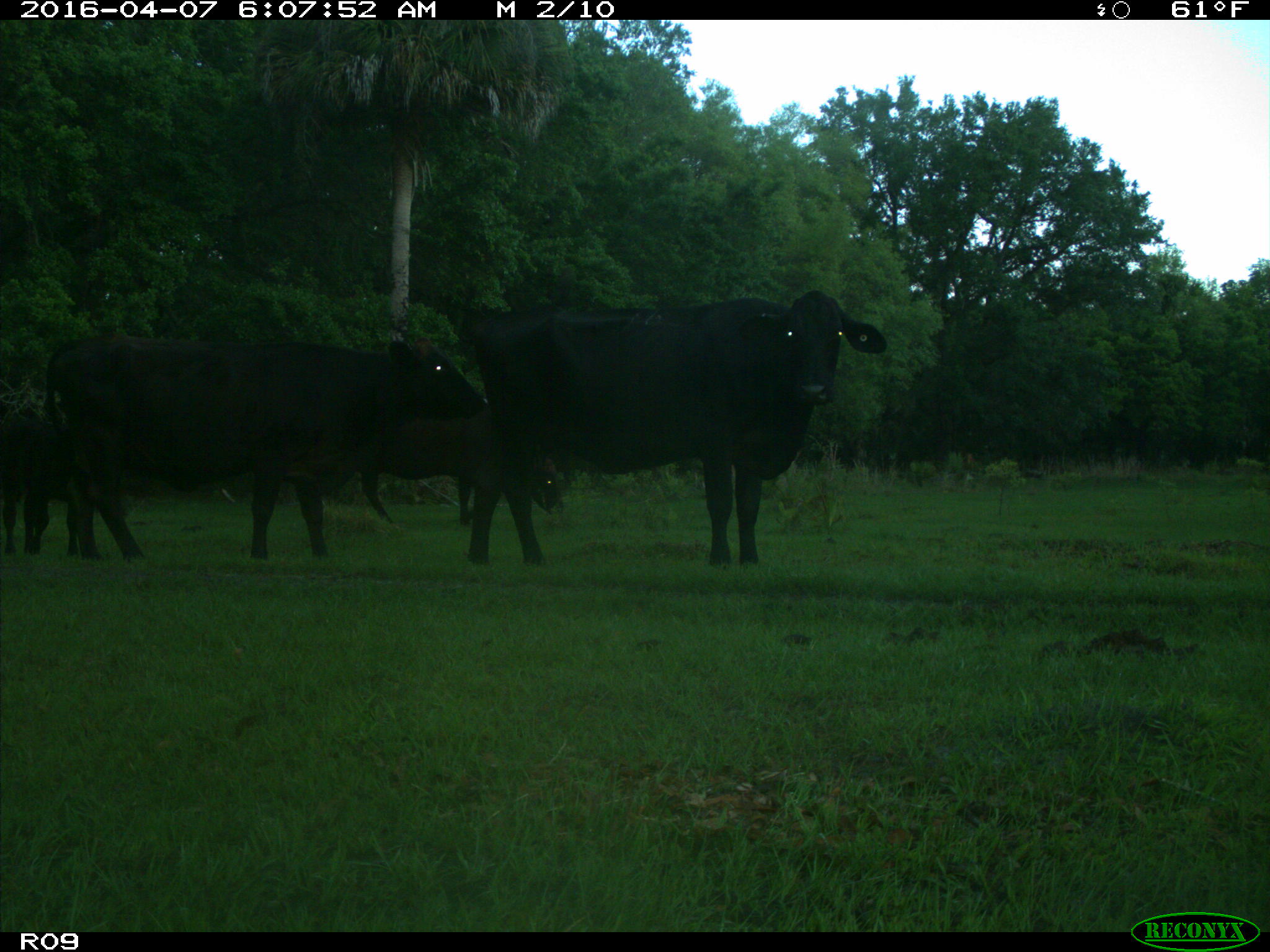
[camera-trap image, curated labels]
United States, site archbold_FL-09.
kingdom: Animalia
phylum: Chordata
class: Mammalia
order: Artiodactyla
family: Bovidae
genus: Bos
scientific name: Bos taurus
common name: domestic cow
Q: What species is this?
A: Bos taurus (domestic cow).